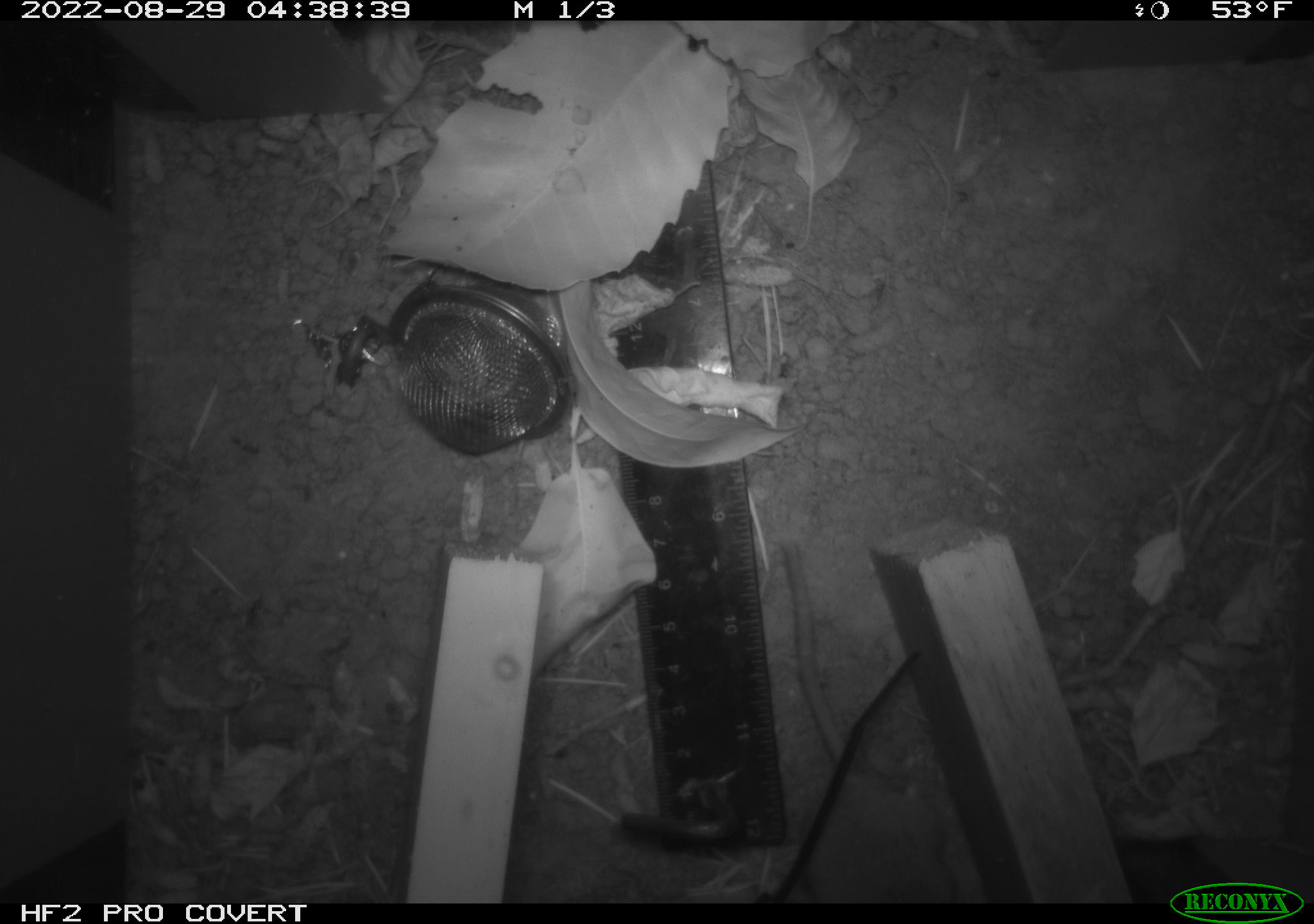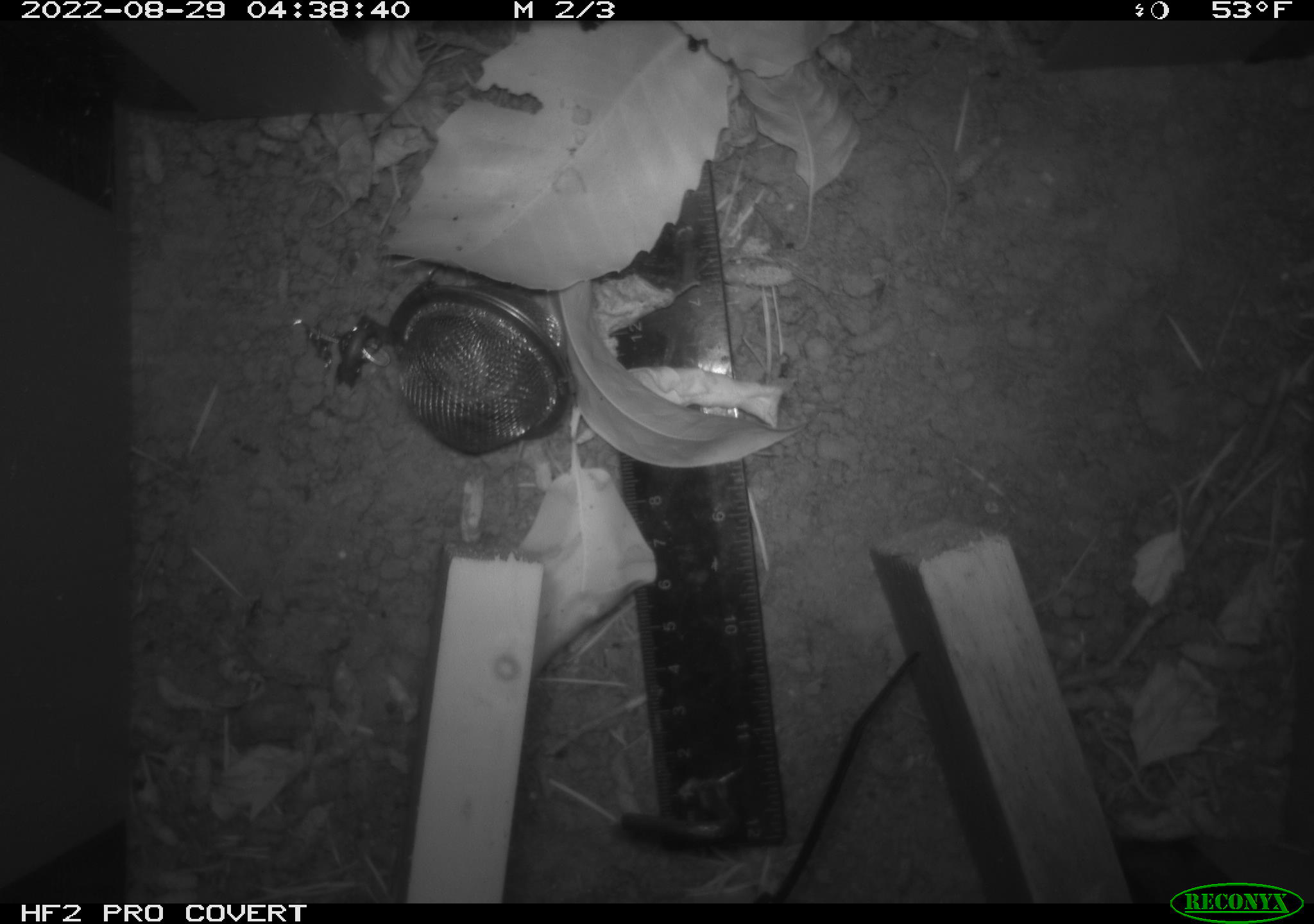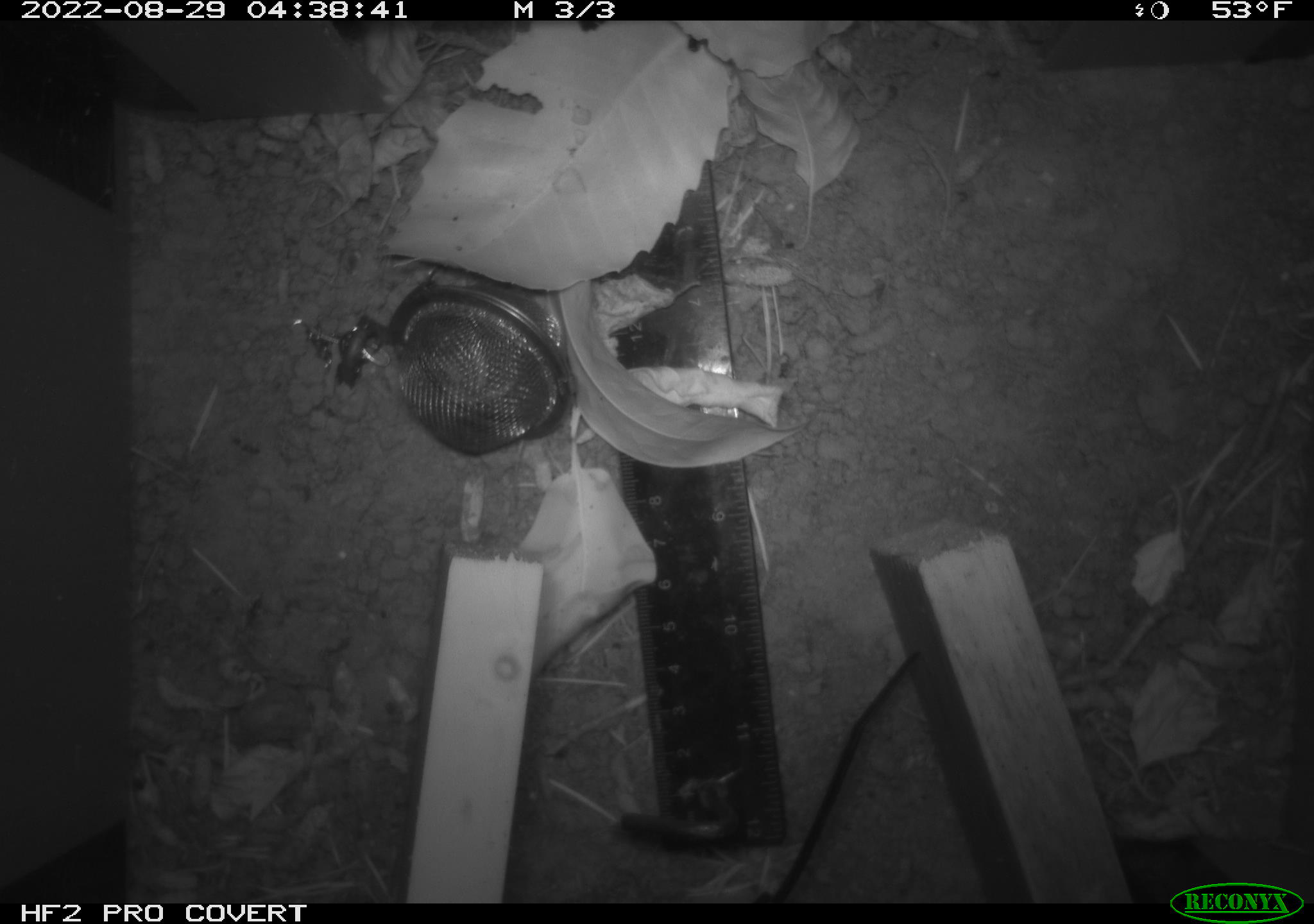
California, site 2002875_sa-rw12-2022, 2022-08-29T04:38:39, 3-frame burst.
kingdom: Animalia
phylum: Chordata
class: Mammalia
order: Rodentia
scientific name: Rodentia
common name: rodent